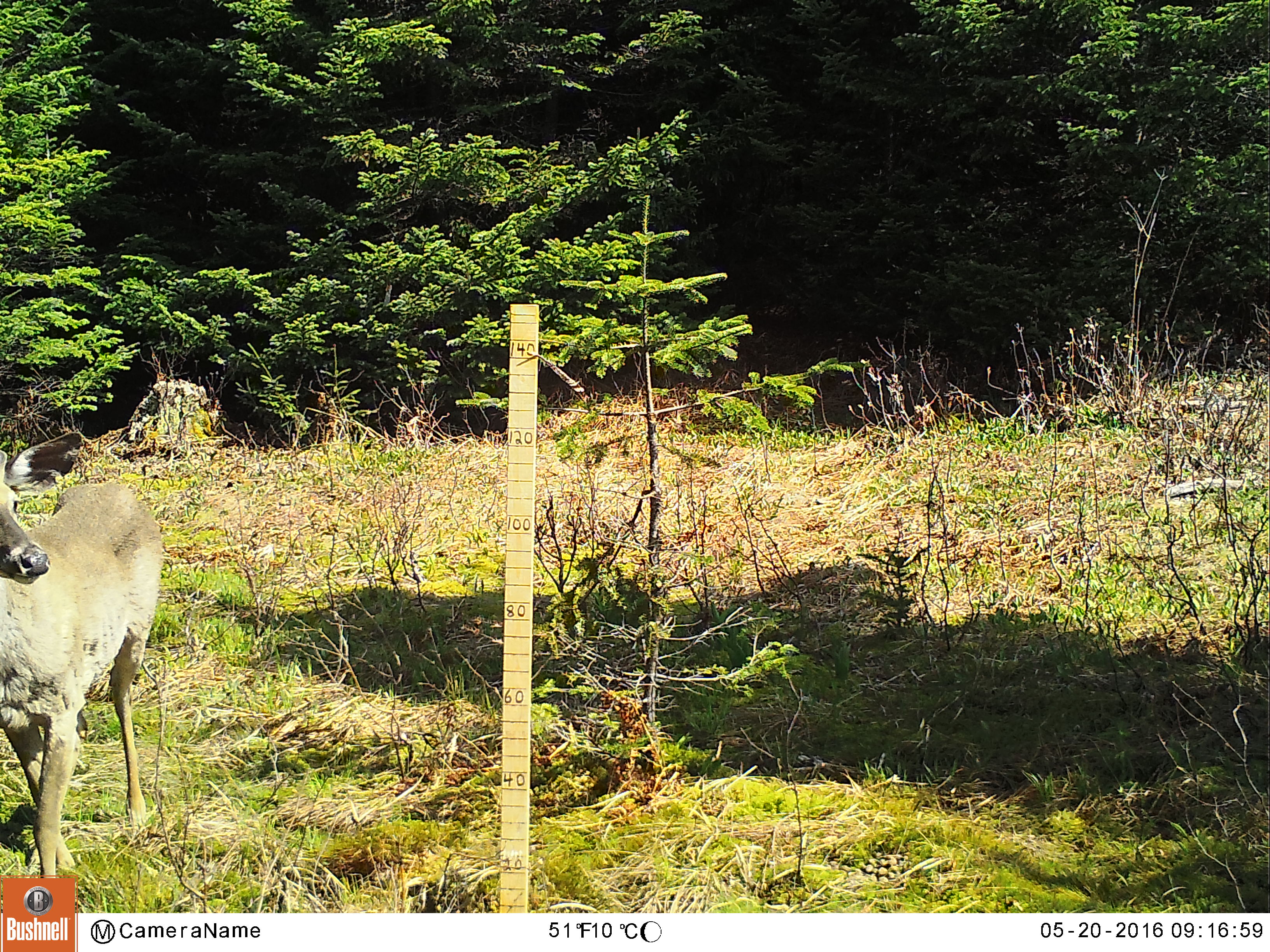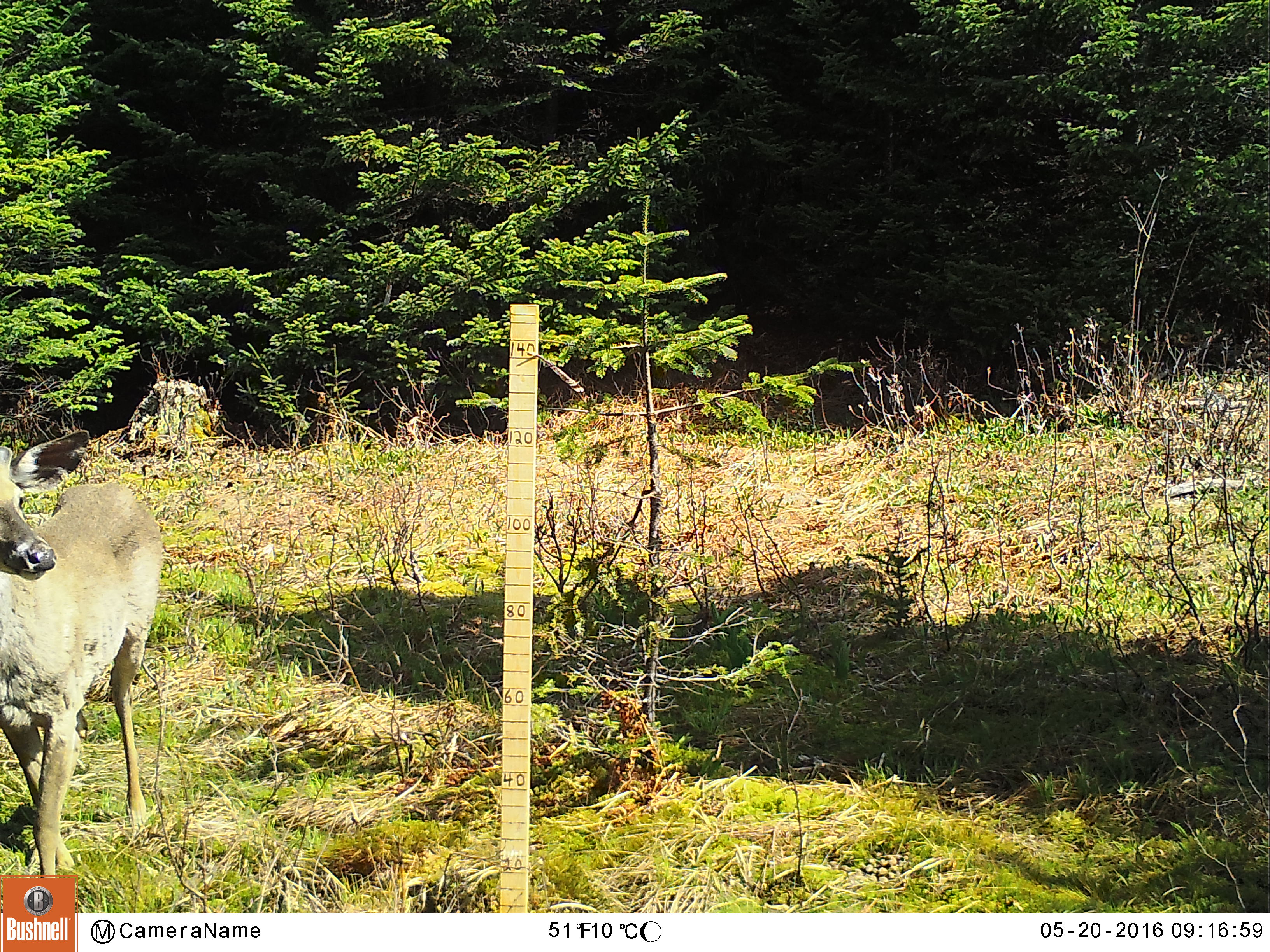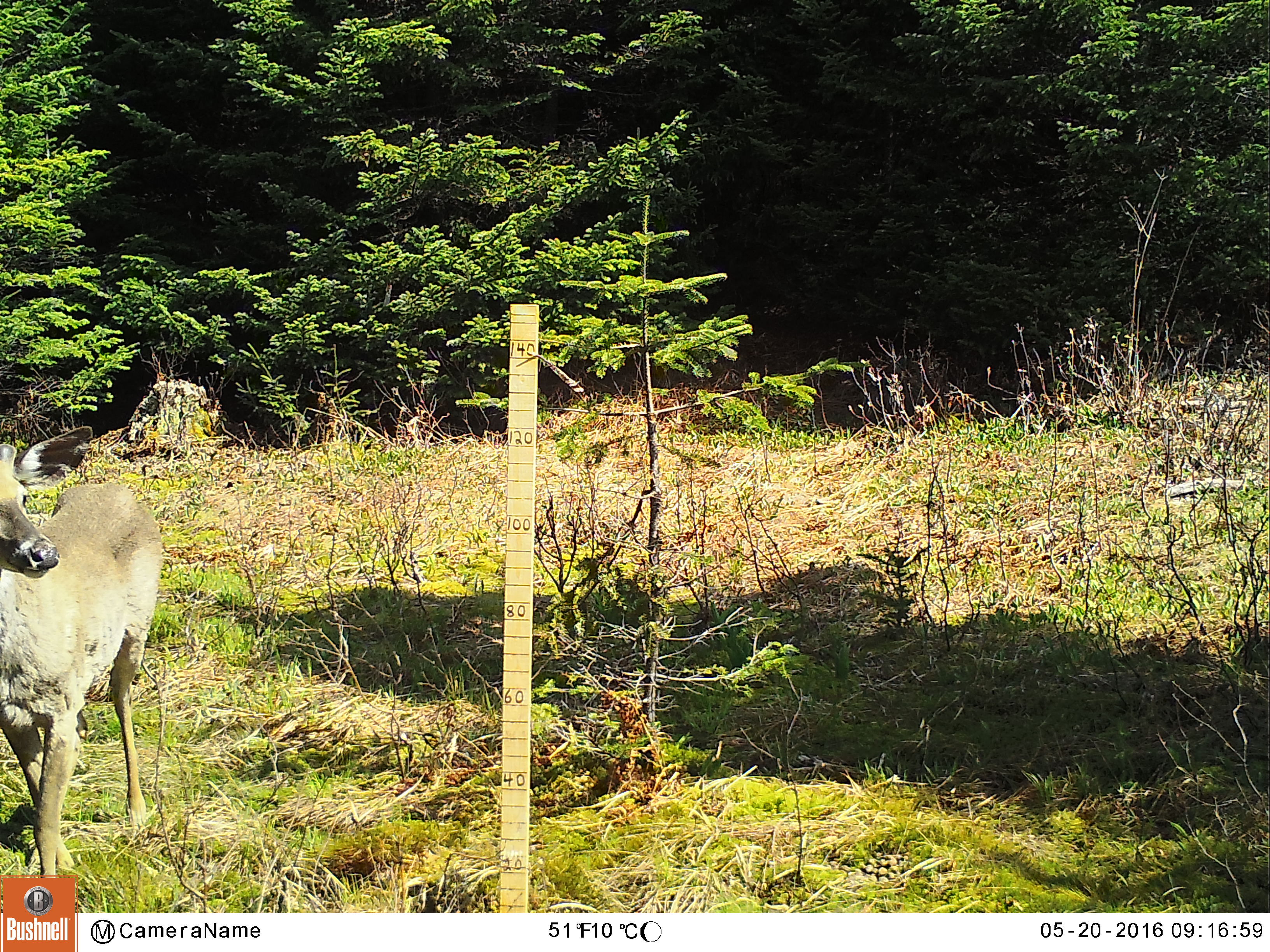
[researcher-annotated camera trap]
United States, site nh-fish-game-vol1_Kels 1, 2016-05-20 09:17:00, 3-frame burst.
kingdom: Animalia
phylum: Chordata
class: Mammalia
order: Artiodactyla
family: Cervidae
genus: Odocoileus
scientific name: Odocoileus virginianus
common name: white-tailed deer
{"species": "white-tailed deer (Odocoileus virginianus)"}